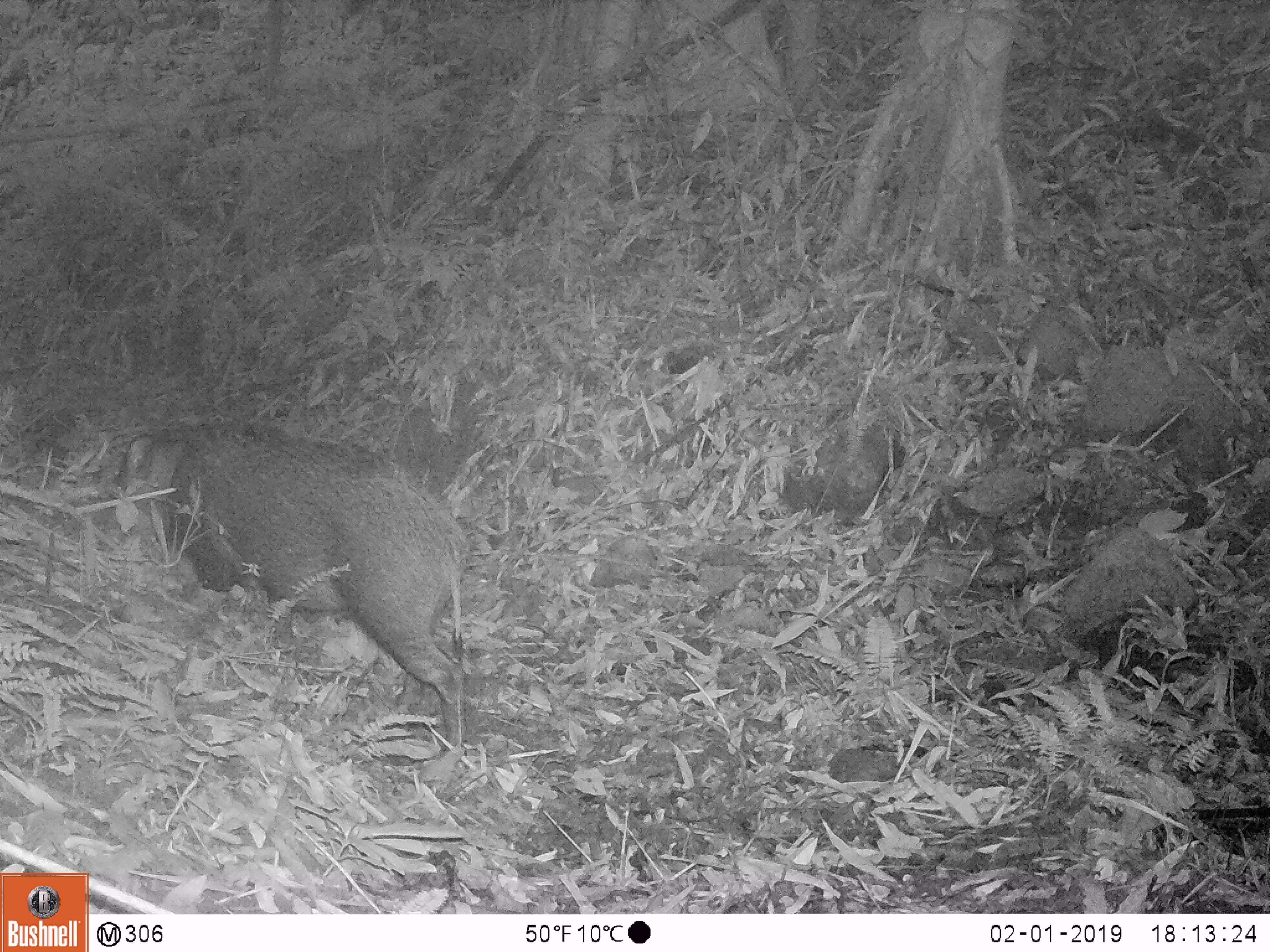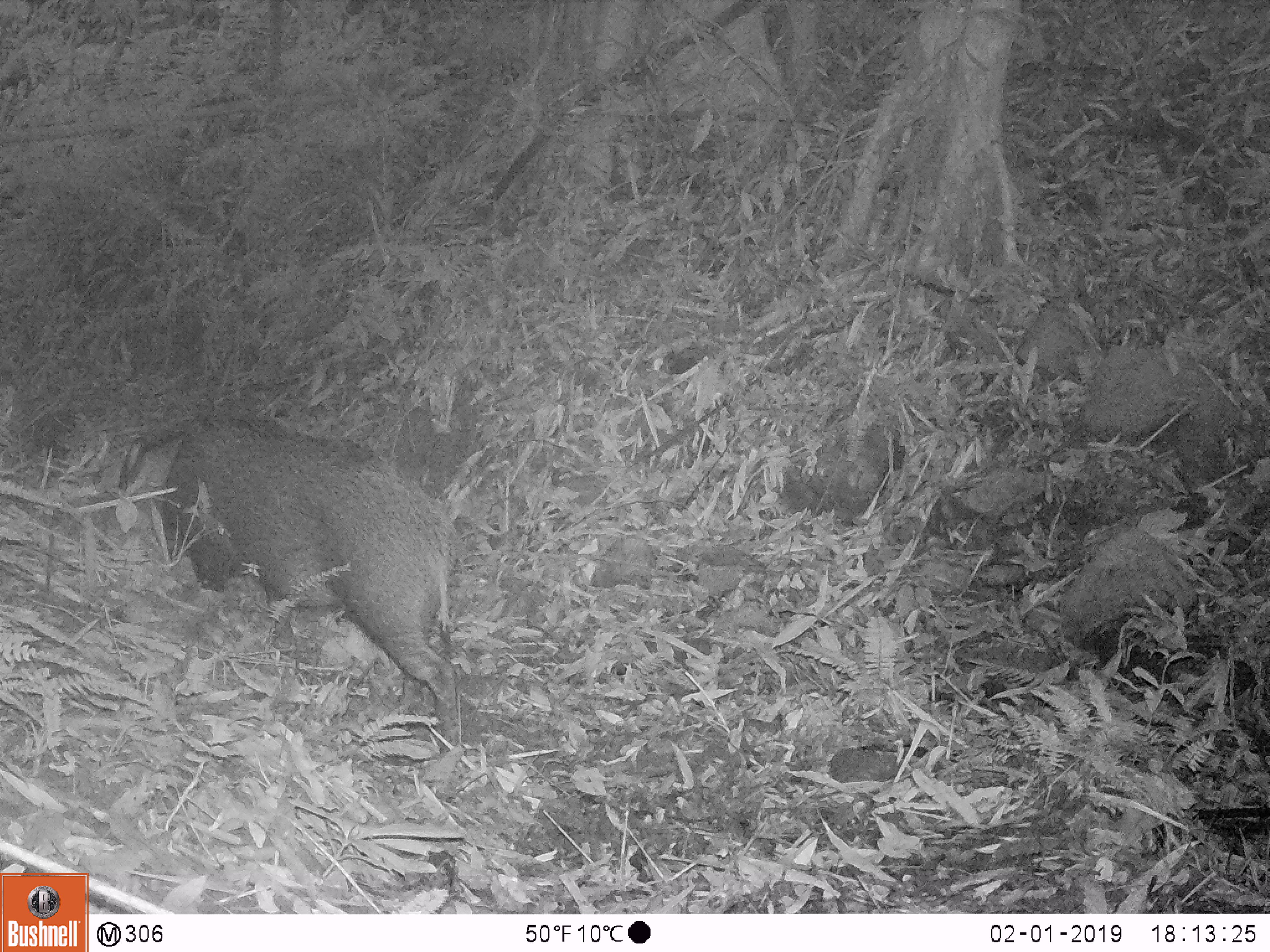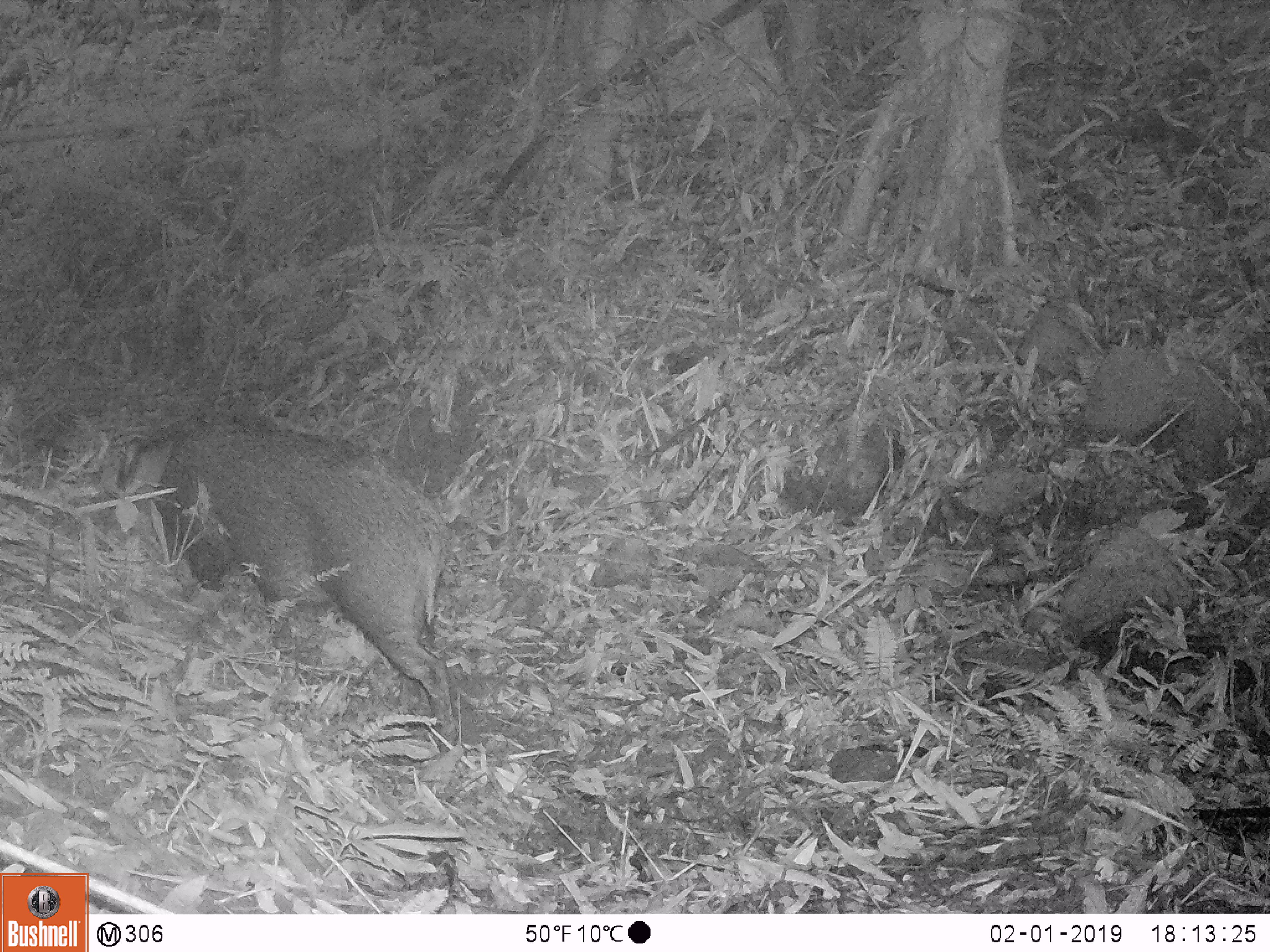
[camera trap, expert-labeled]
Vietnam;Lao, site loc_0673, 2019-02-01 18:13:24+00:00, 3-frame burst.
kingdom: Animalia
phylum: Chordata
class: Mammalia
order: Artiodactyla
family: Suidae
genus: Sus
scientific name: Sus scrofa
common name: eurasian wild pig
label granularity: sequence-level